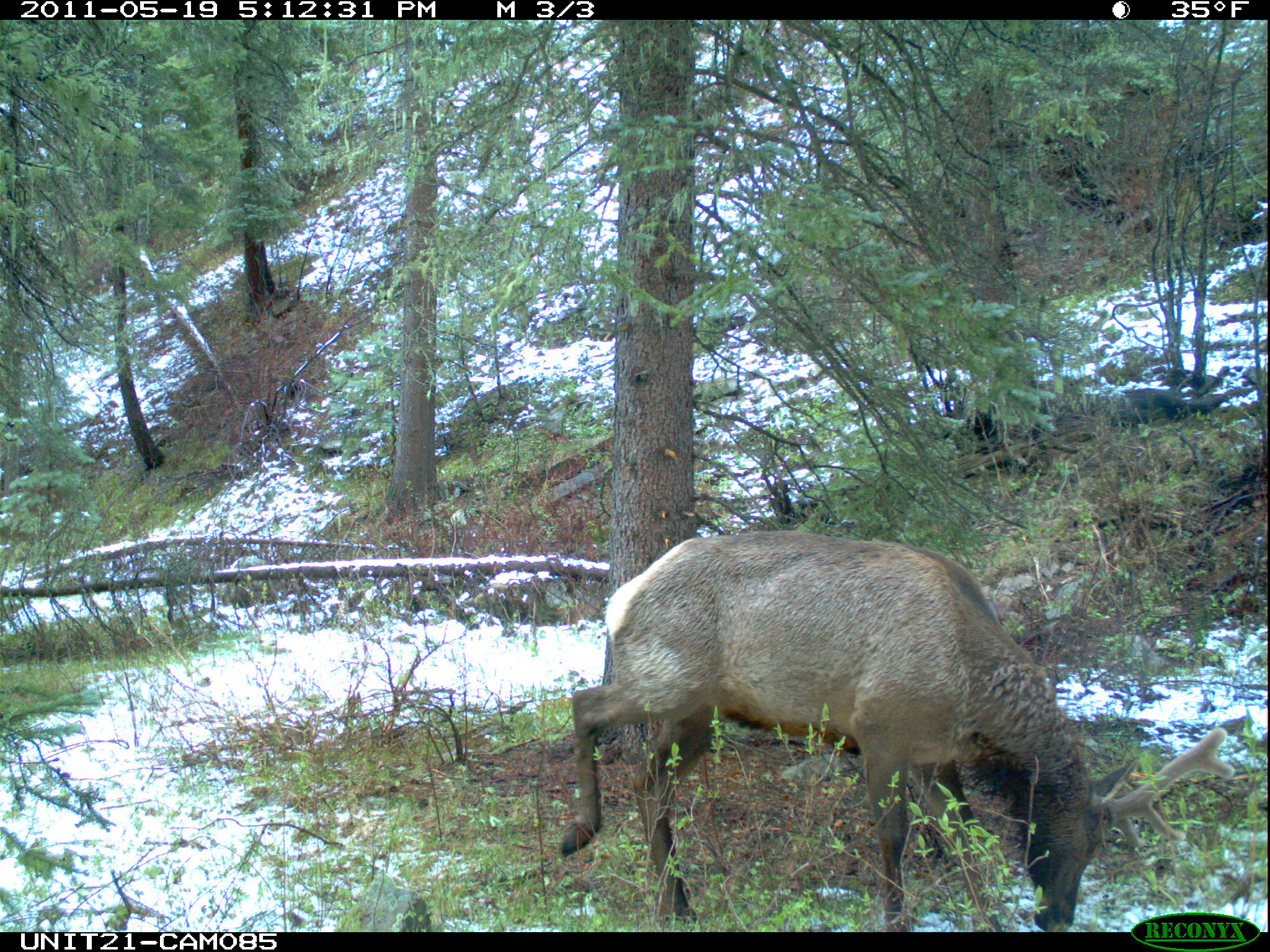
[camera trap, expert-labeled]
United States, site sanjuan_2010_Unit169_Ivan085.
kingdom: Animalia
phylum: Chordata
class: Mammalia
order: Artiodactyla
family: Cervidae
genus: Cervus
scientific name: Cervus elaphus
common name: red deer